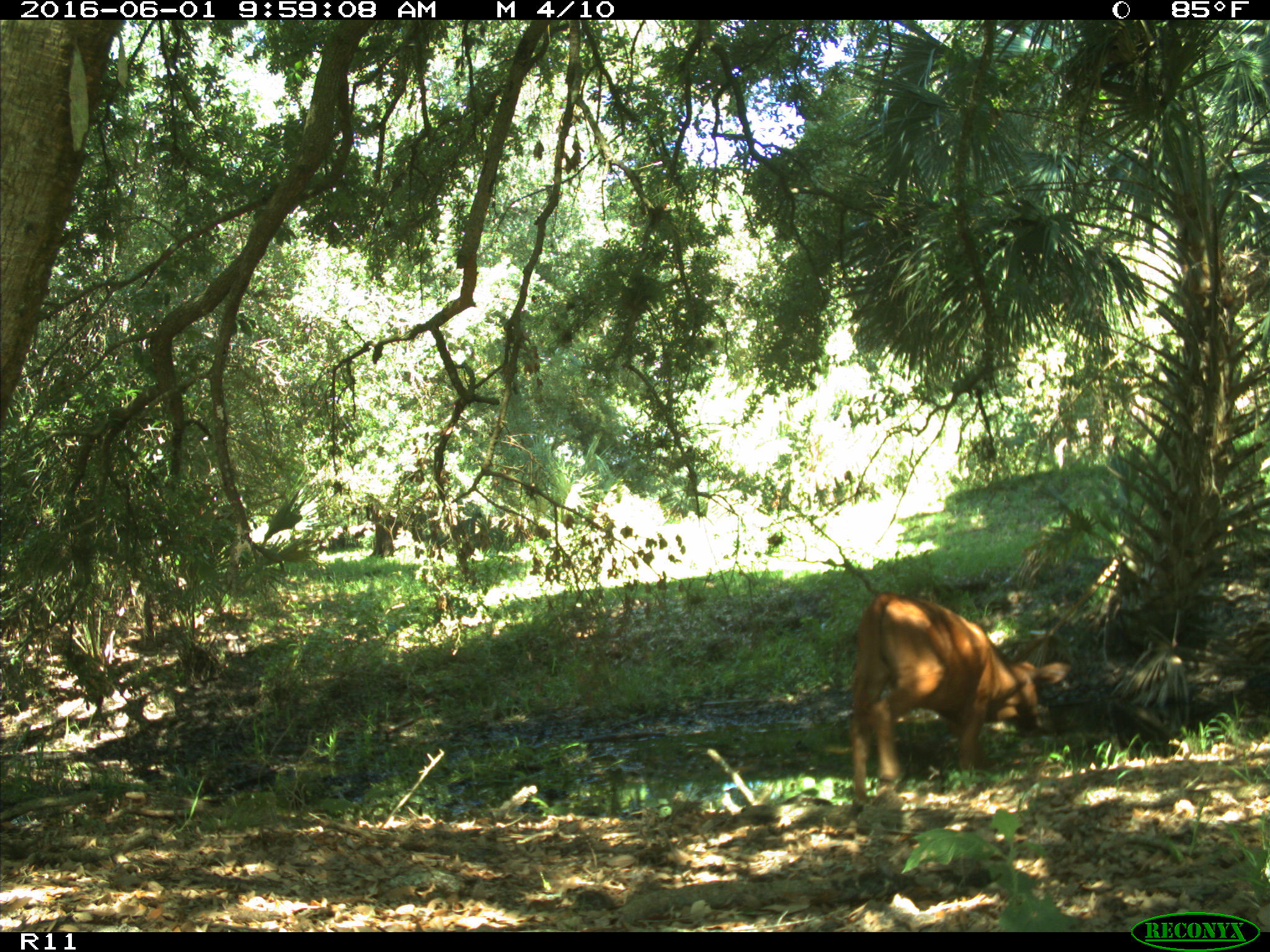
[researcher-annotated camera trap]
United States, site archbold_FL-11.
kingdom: Animalia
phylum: Chordata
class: Mammalia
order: Artiodactyla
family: Bovidae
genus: Bos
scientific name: Bos taurus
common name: domestic cow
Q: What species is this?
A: Bos taurus (domestic cow).